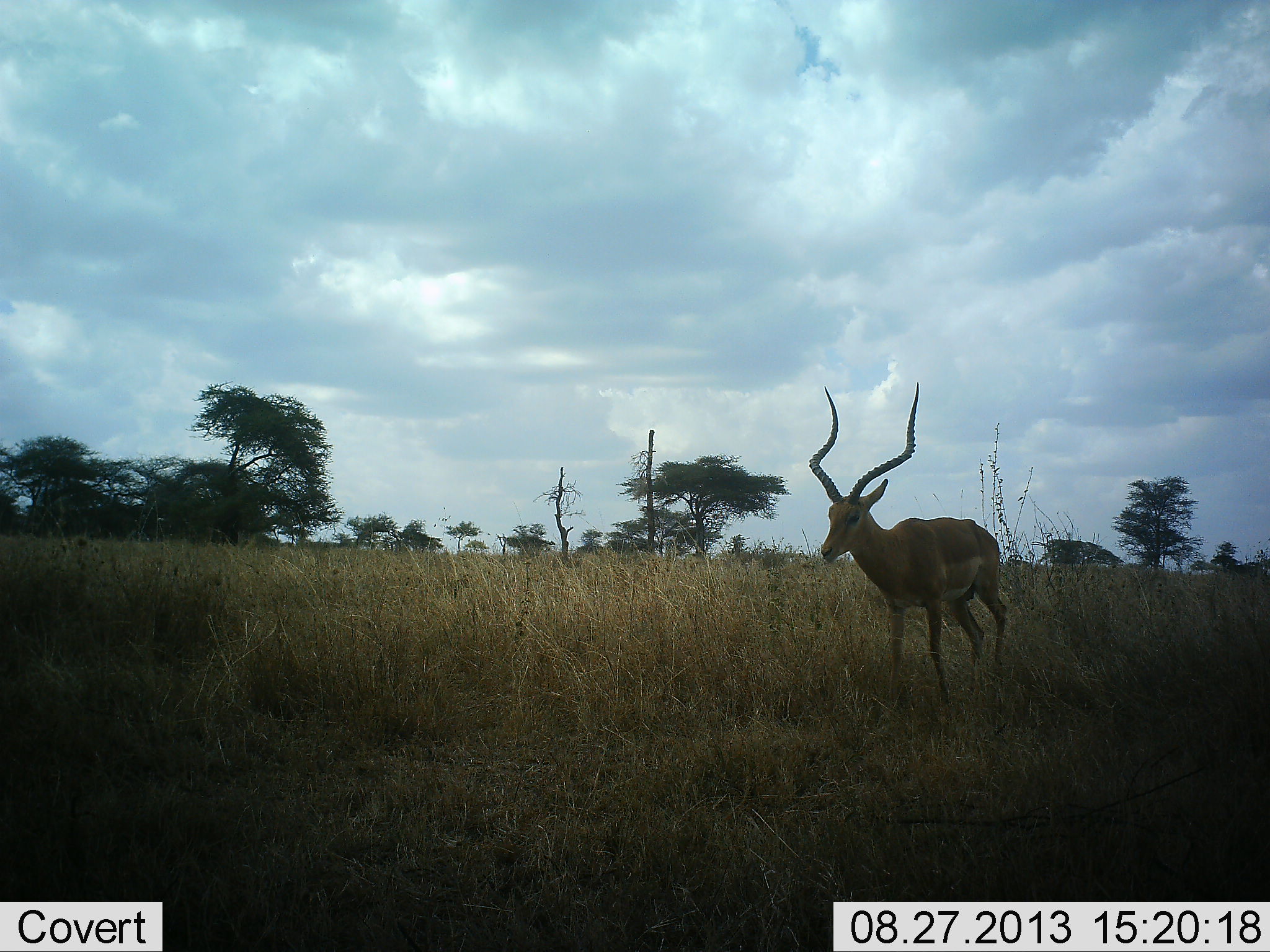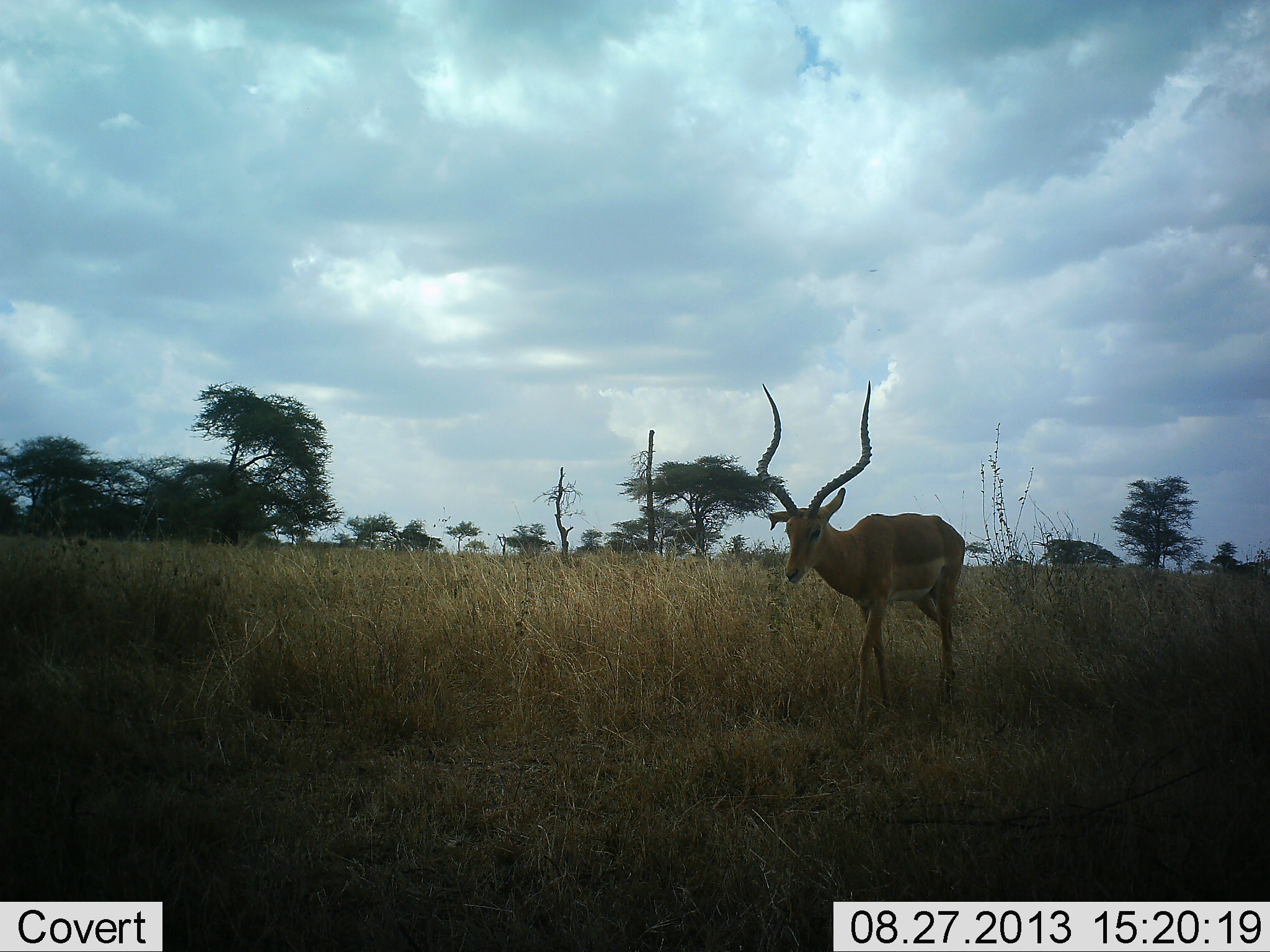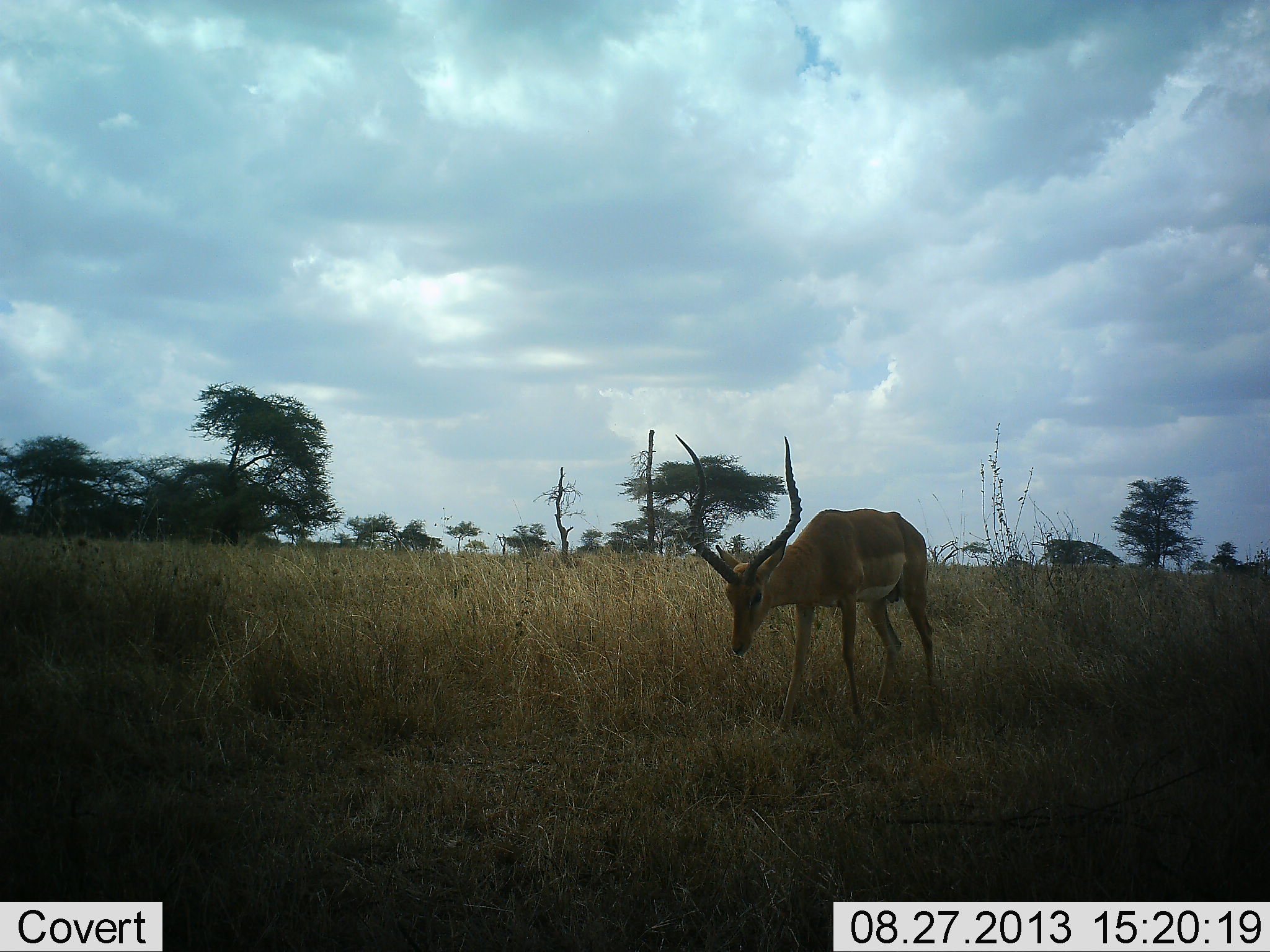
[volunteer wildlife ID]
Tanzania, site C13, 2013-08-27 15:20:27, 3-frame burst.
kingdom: Animalia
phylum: Chordata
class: Mammalia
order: Artiodactyla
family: Bovidae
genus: Aepyceros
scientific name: Aepyceros melampus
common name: impala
Impala (Aepyceros melampus), count 1. Behavior (volunteer vote fractions): standing 10%, resting 0%, moving 100%, interacting 0%. Young present (vote fraction): 0%. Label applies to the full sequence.